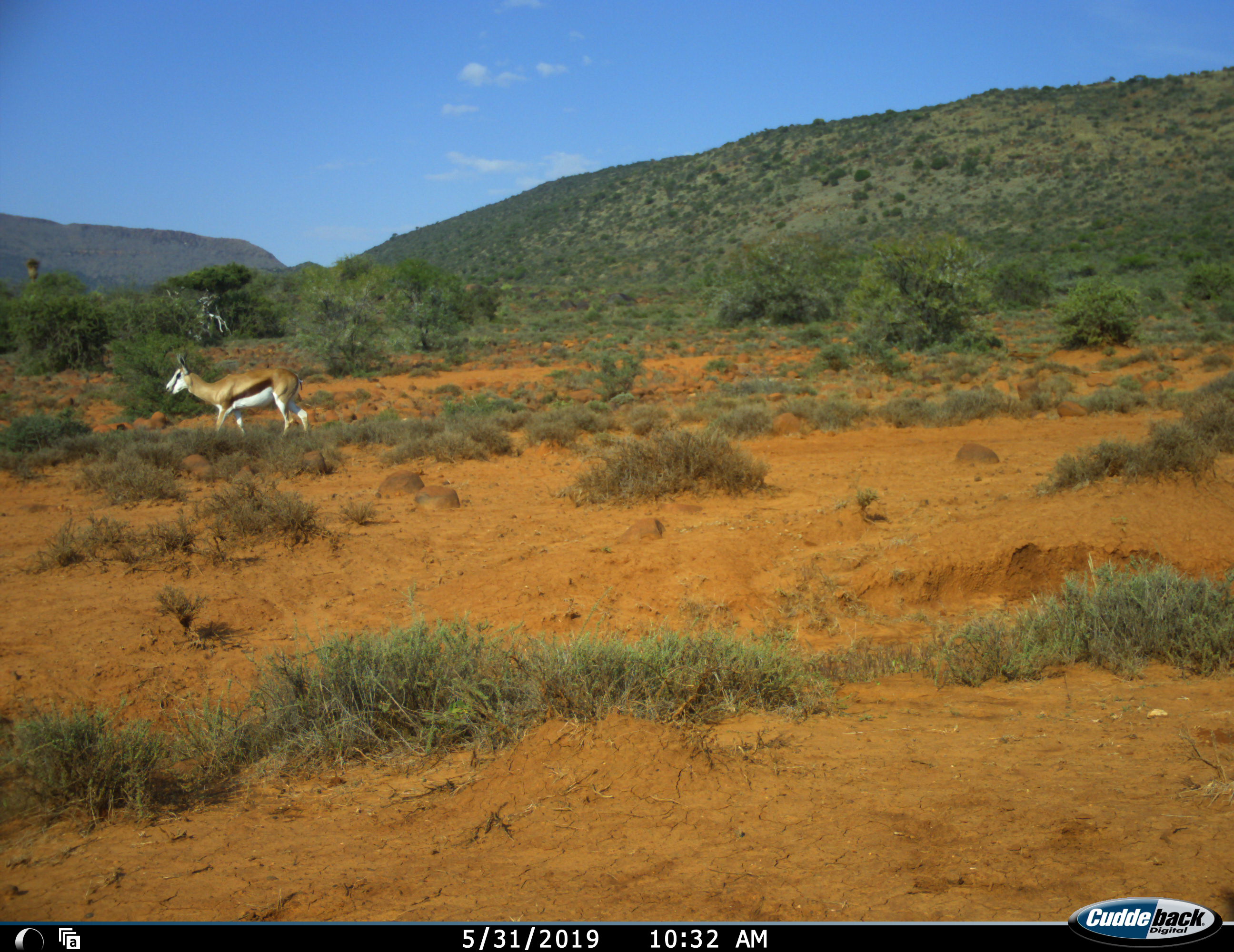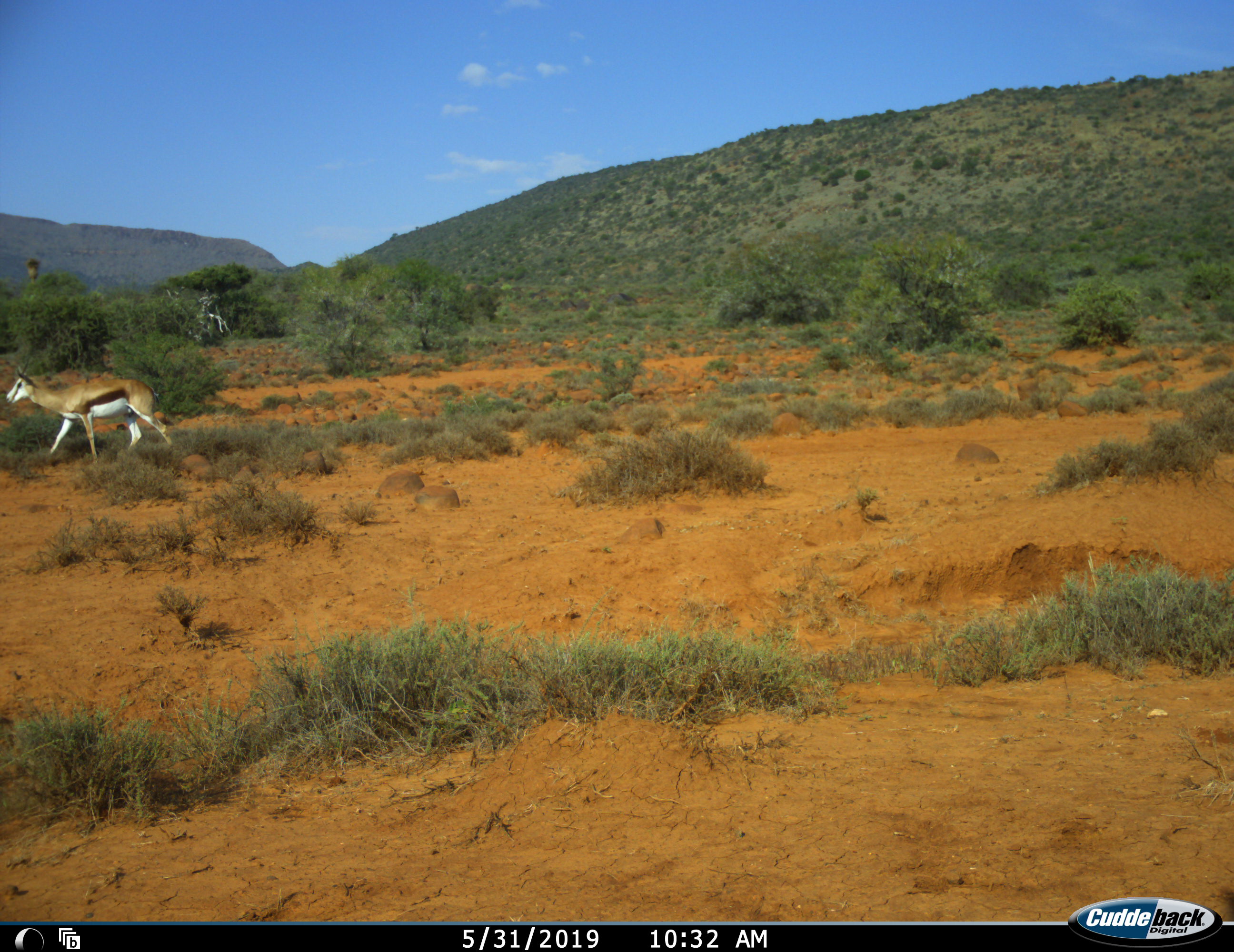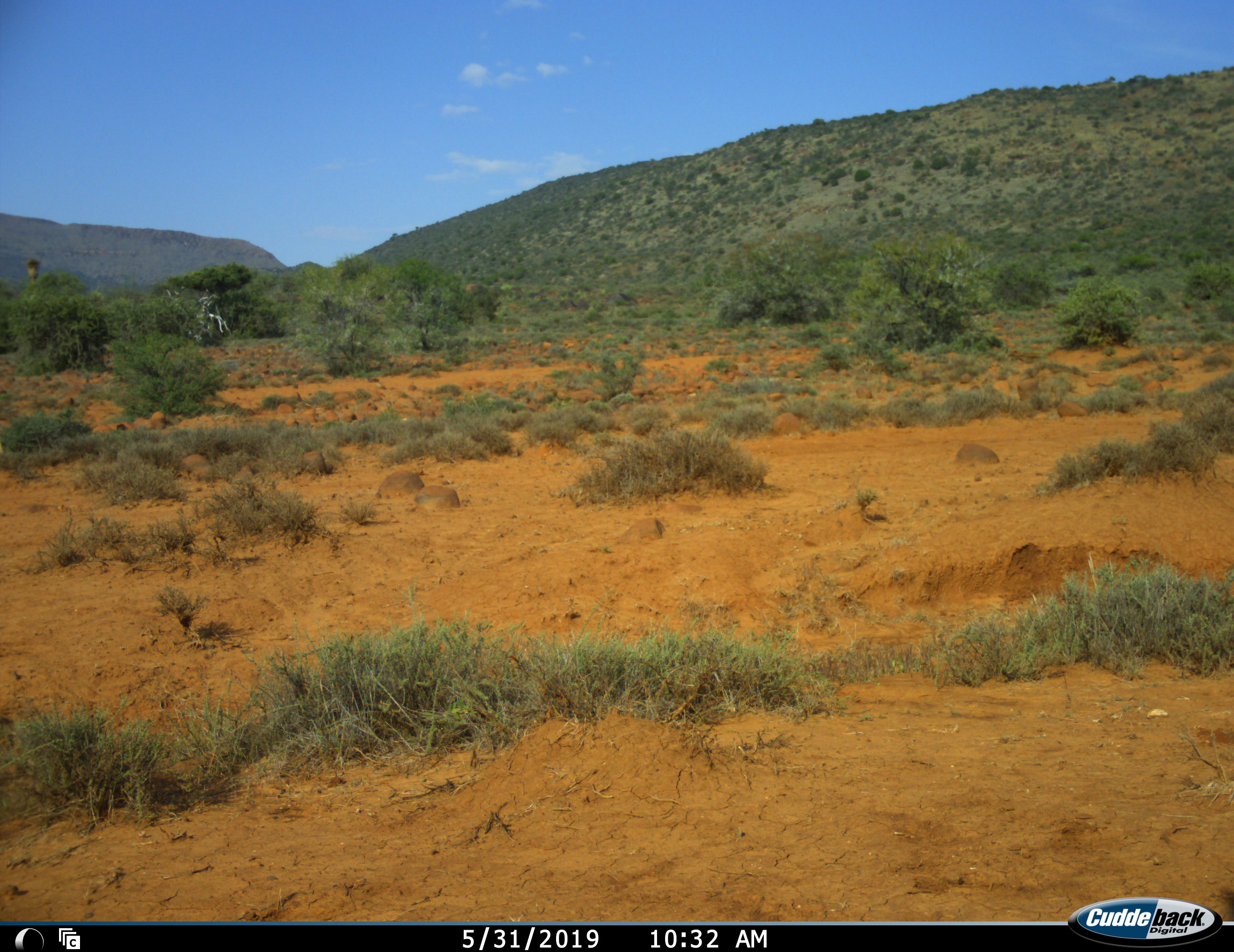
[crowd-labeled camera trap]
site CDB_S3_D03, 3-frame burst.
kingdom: Animalia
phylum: Chordata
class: Mammalia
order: Artiodactyla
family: Bovidae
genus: Antidorcas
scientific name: Antidorcas marsupialis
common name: springbok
Springbok (Antidorcas marsupialis), count 1. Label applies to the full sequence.